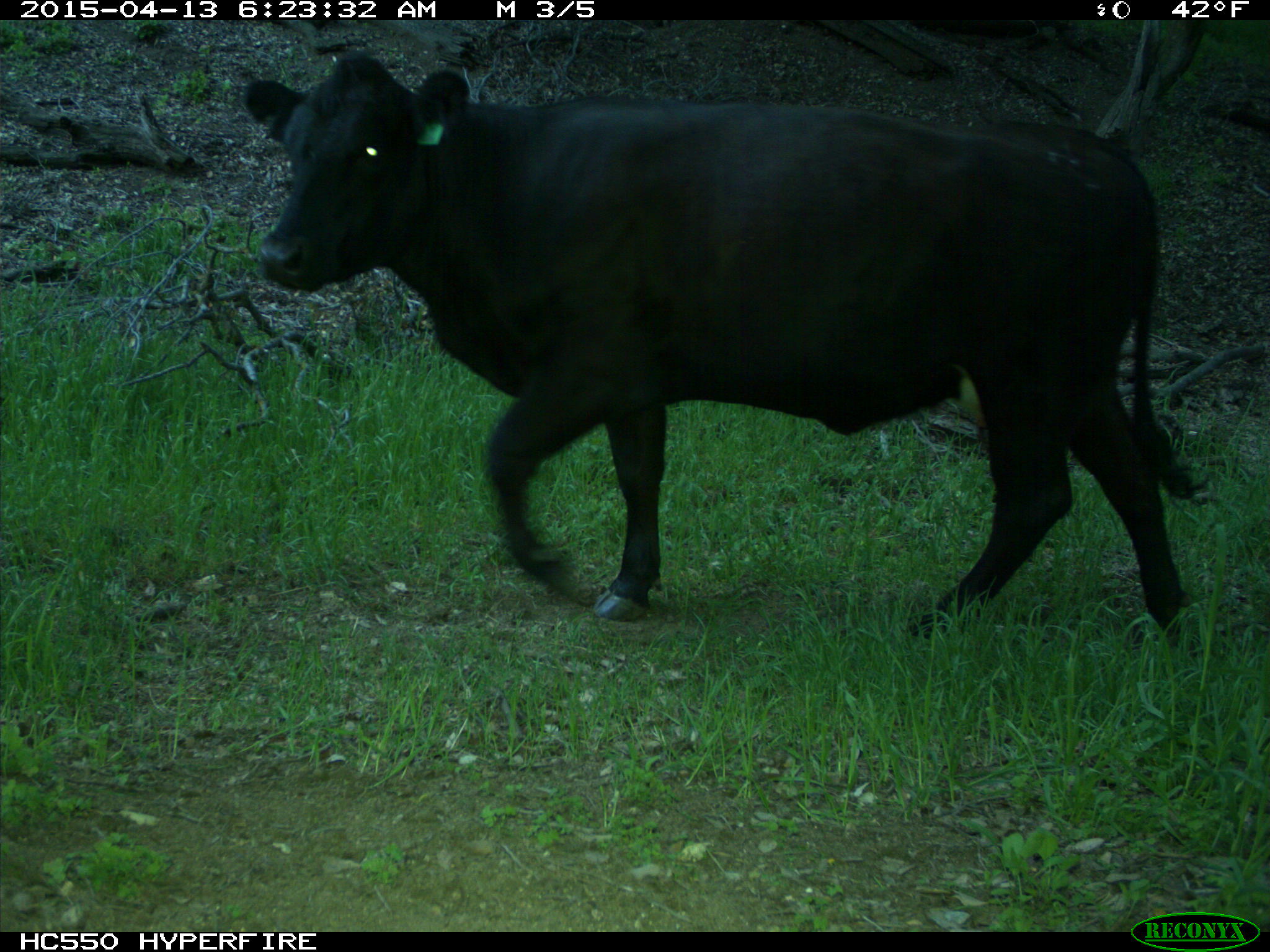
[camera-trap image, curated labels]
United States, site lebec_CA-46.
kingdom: Animalia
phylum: Chordata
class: Mammalia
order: Artiodactyla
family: Bovidae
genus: Bos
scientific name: Bos taurus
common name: domestic cow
Bos taurus (domestic cow).